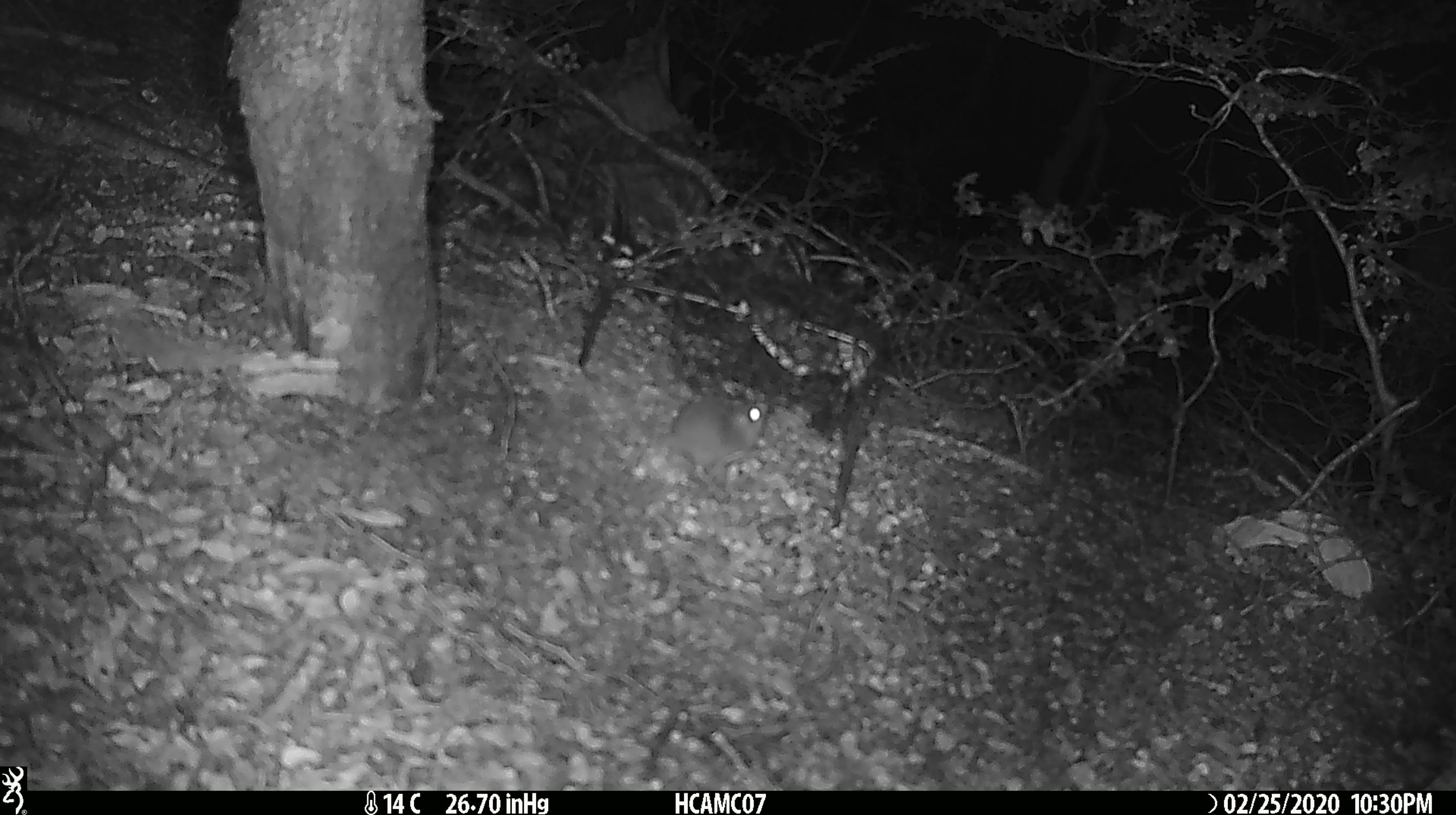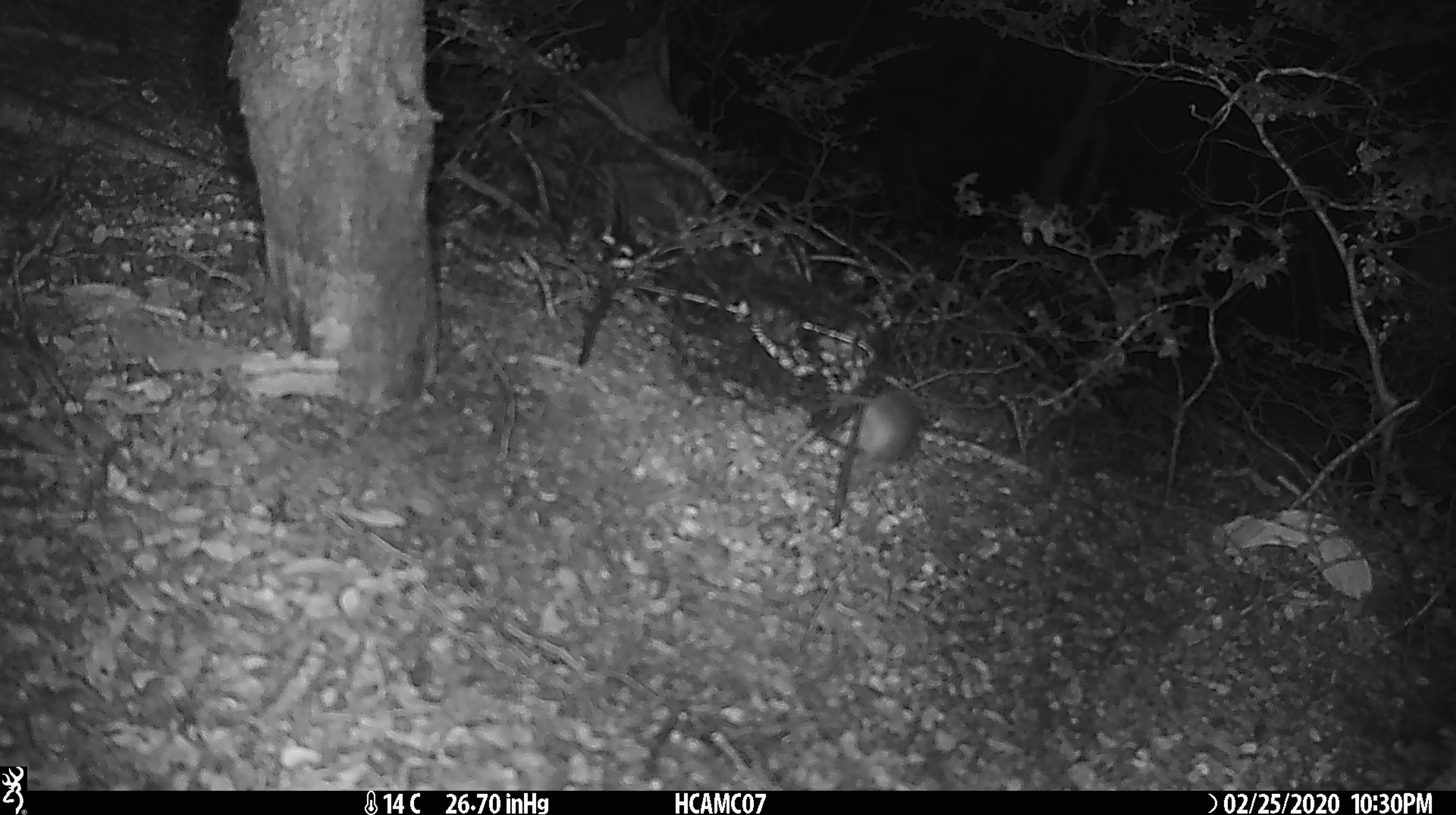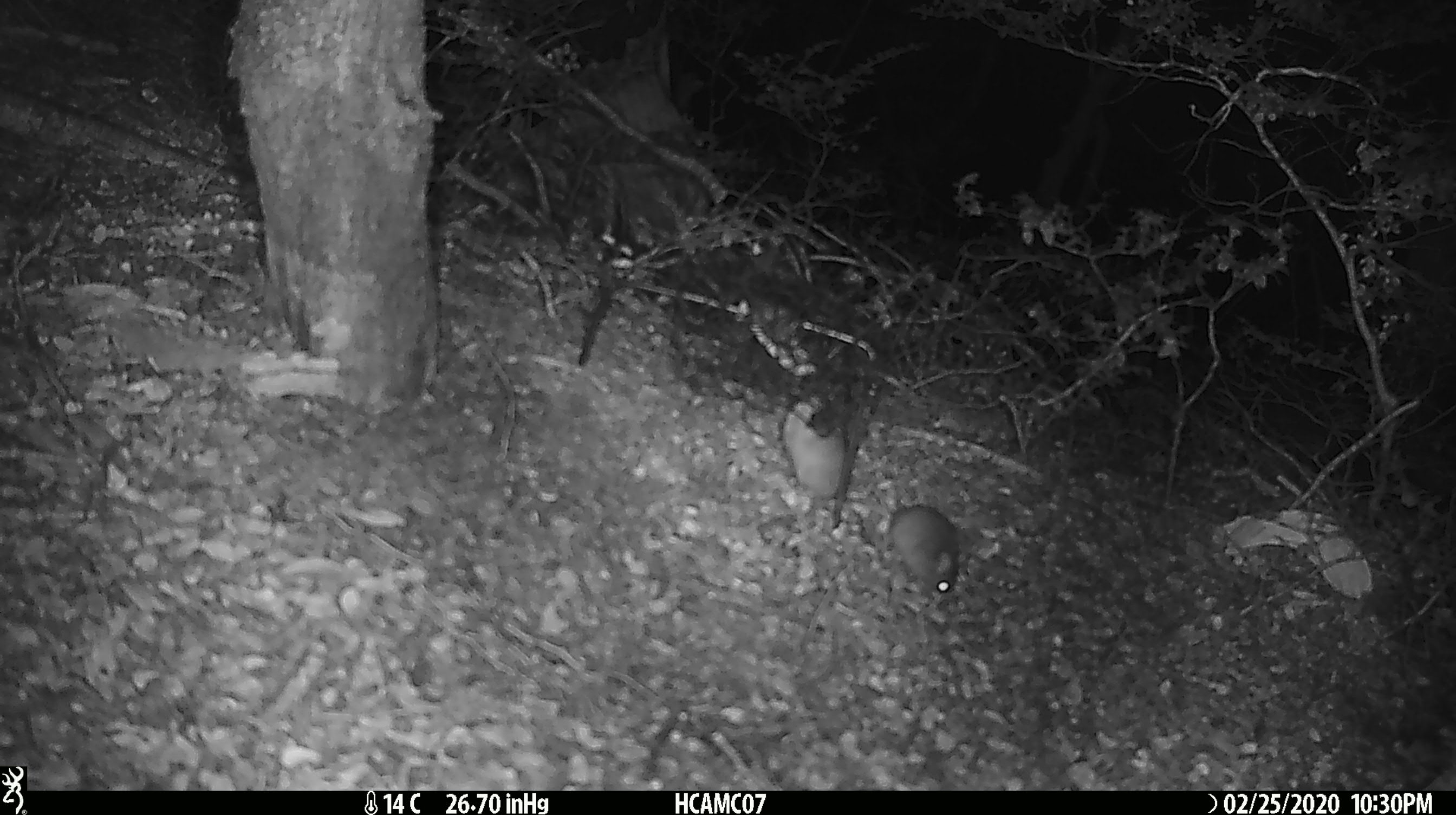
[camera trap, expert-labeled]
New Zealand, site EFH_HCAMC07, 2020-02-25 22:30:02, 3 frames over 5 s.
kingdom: Animalia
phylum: Chordata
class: Mammalia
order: Rodentia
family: Muridae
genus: Mus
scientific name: Mus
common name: mouse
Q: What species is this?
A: Mouse (Mus).